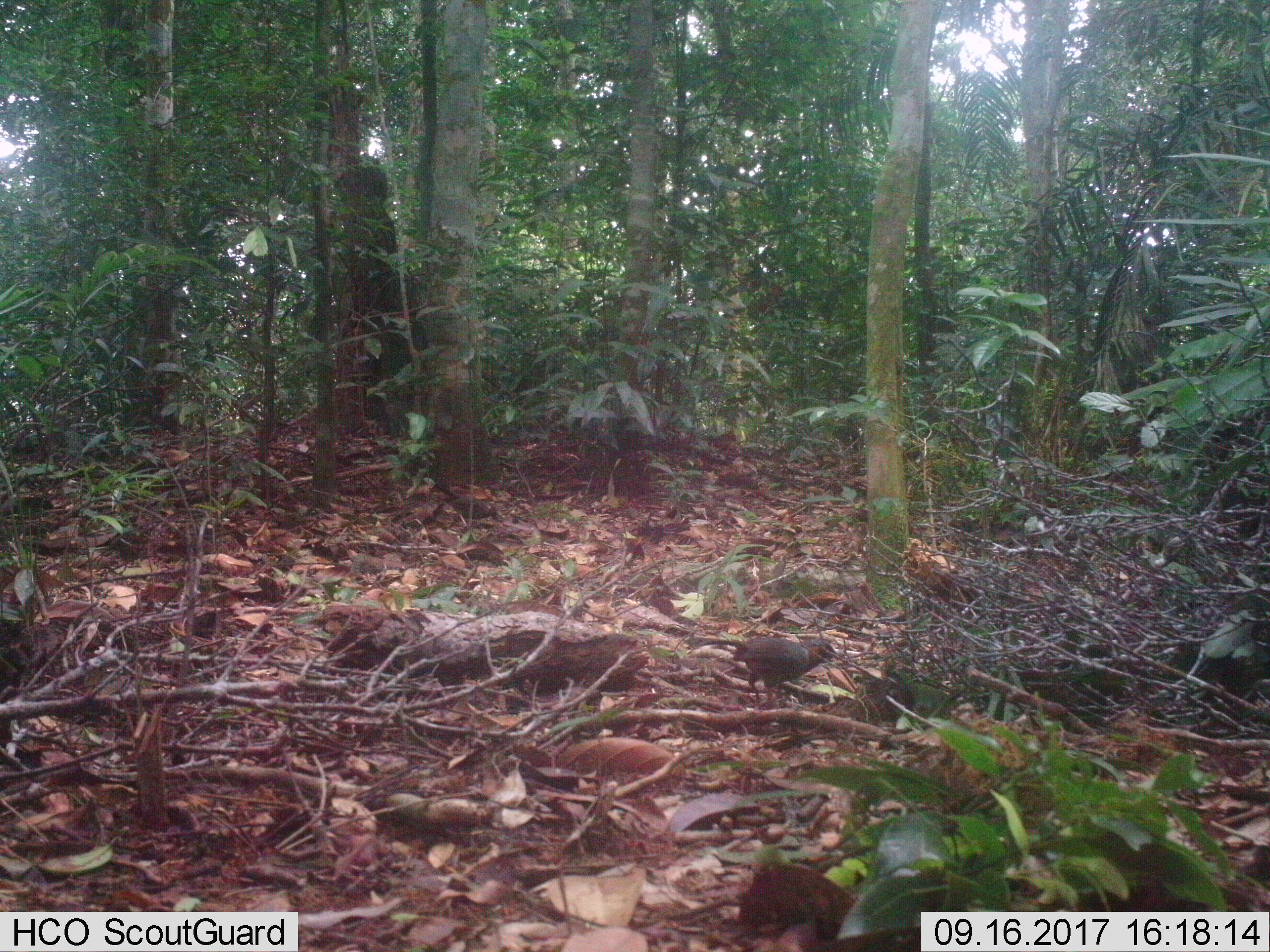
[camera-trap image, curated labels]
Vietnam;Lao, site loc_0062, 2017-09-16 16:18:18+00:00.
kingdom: Animalia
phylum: Chordata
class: Aves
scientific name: Aves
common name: bird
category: unidentified bird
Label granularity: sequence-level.